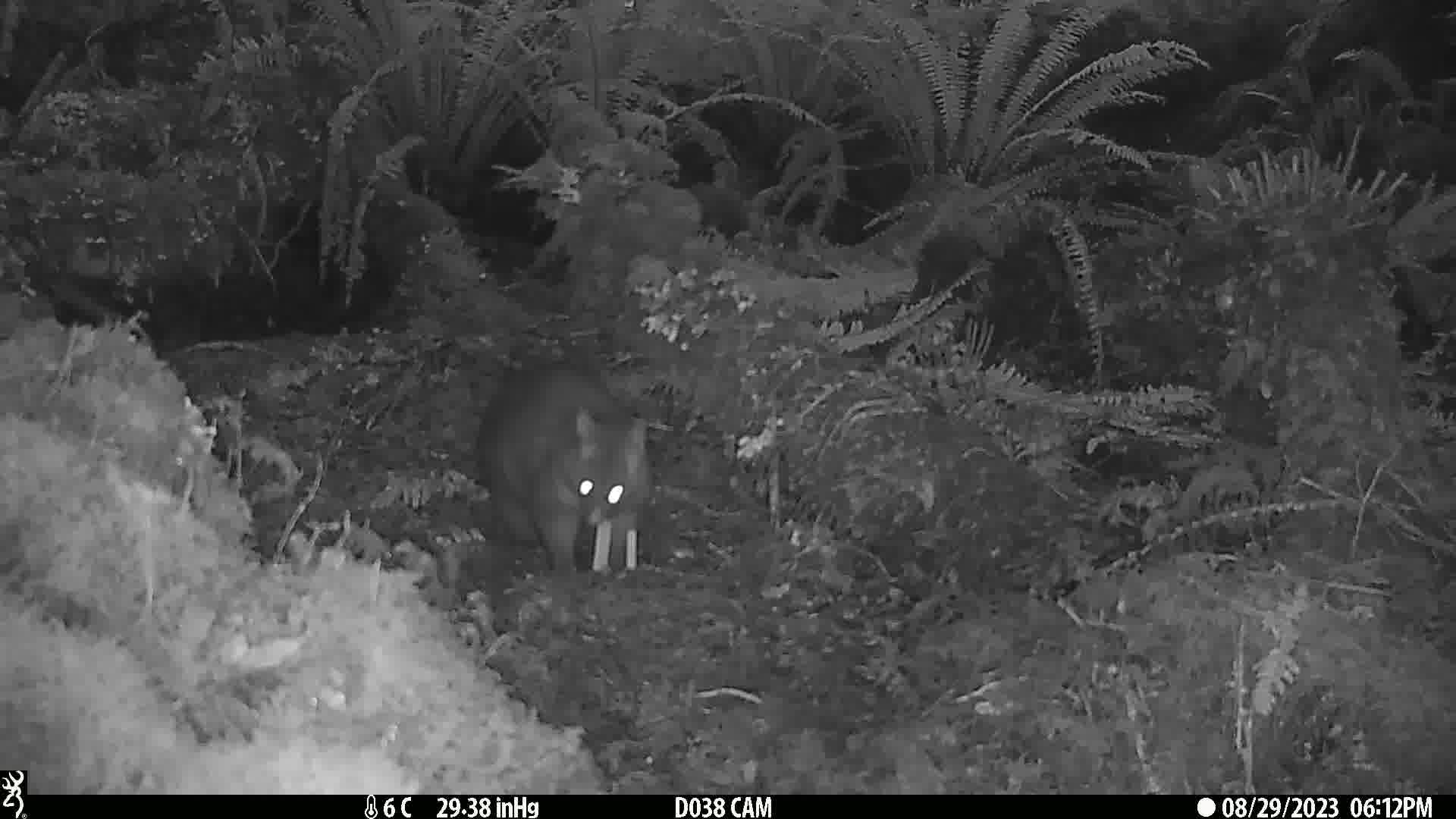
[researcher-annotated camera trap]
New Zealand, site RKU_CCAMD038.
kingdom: Animalia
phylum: Chordata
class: Mammalia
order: Diprotodontia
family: Phalangeridae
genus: Trichosurus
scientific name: Trichosurus vulpecula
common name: common brushtail possum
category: possum